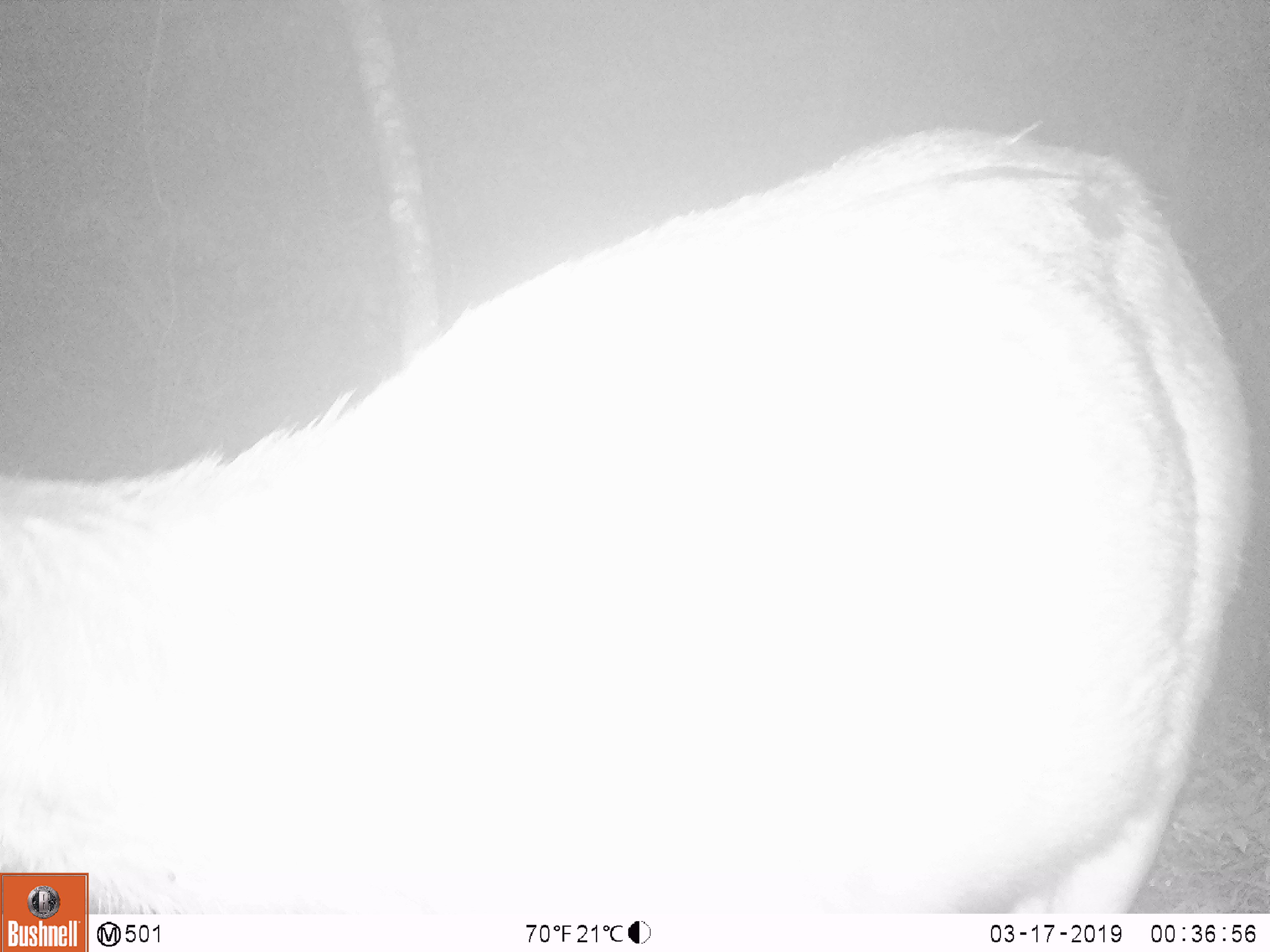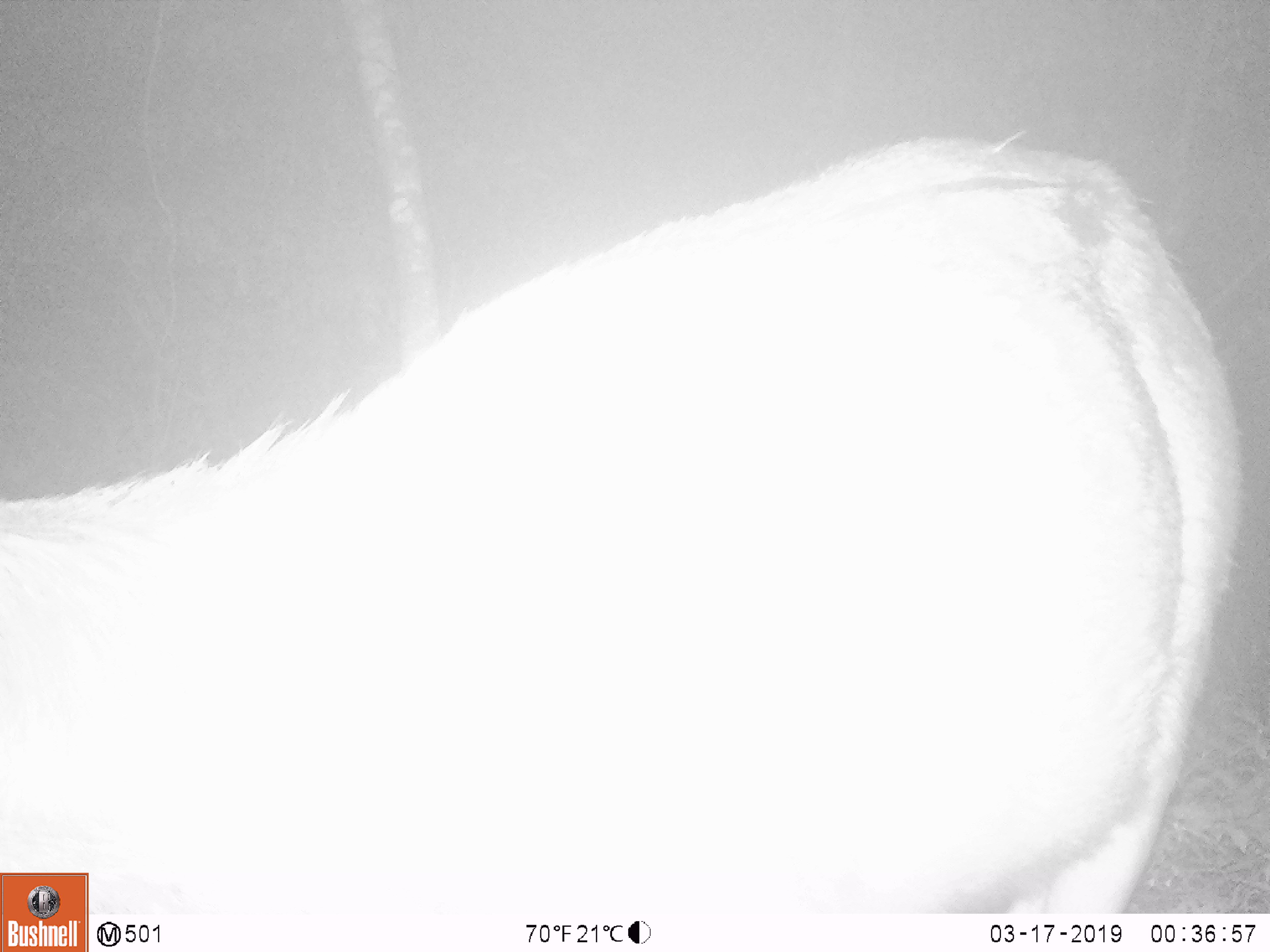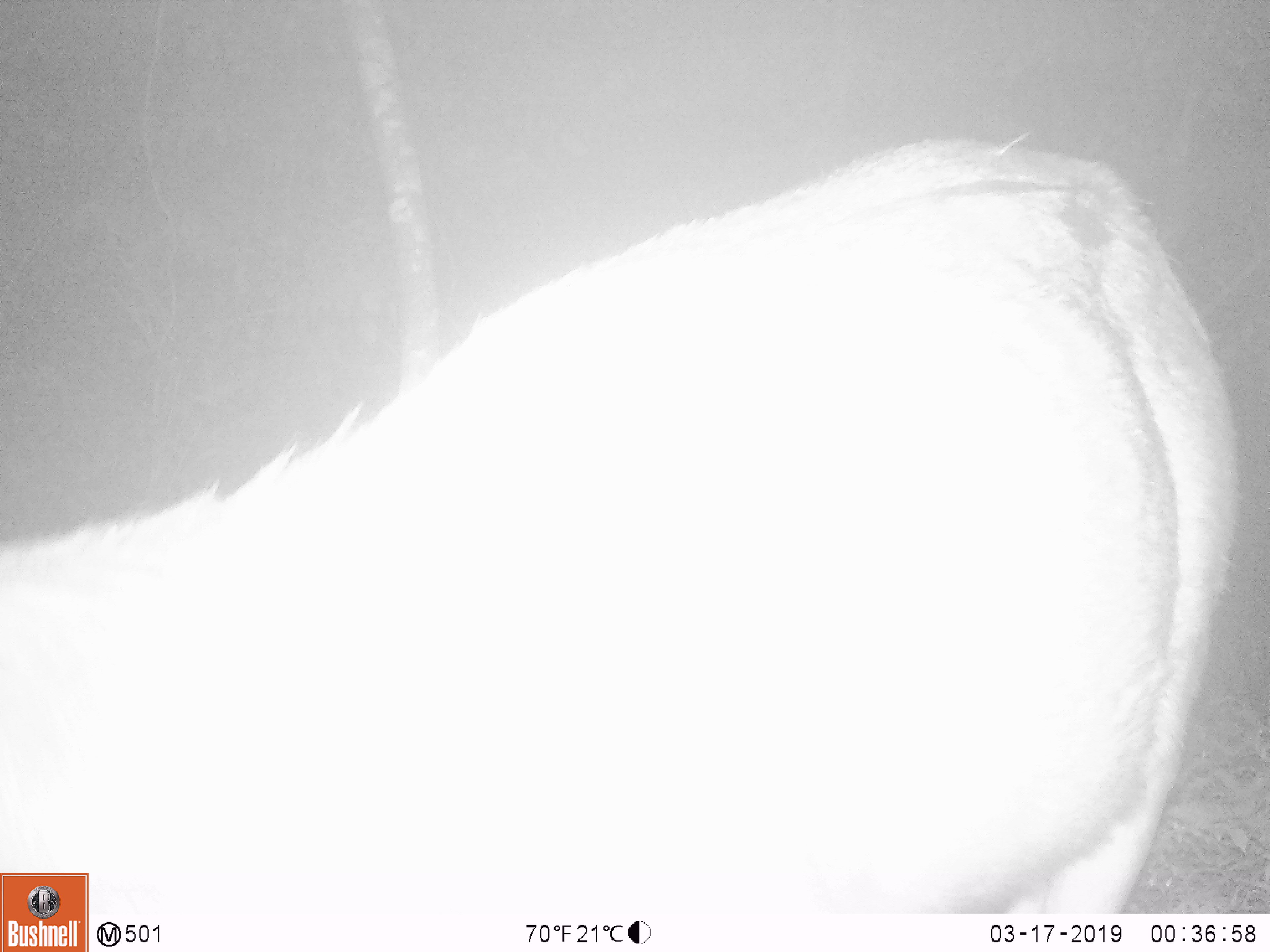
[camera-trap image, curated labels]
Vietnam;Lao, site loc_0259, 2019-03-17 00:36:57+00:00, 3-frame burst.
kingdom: Animalia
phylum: Chordata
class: Mammalia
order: Artiodactyla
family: Cervidae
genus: Rusa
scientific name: Rusa unicolor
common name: sambar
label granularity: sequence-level